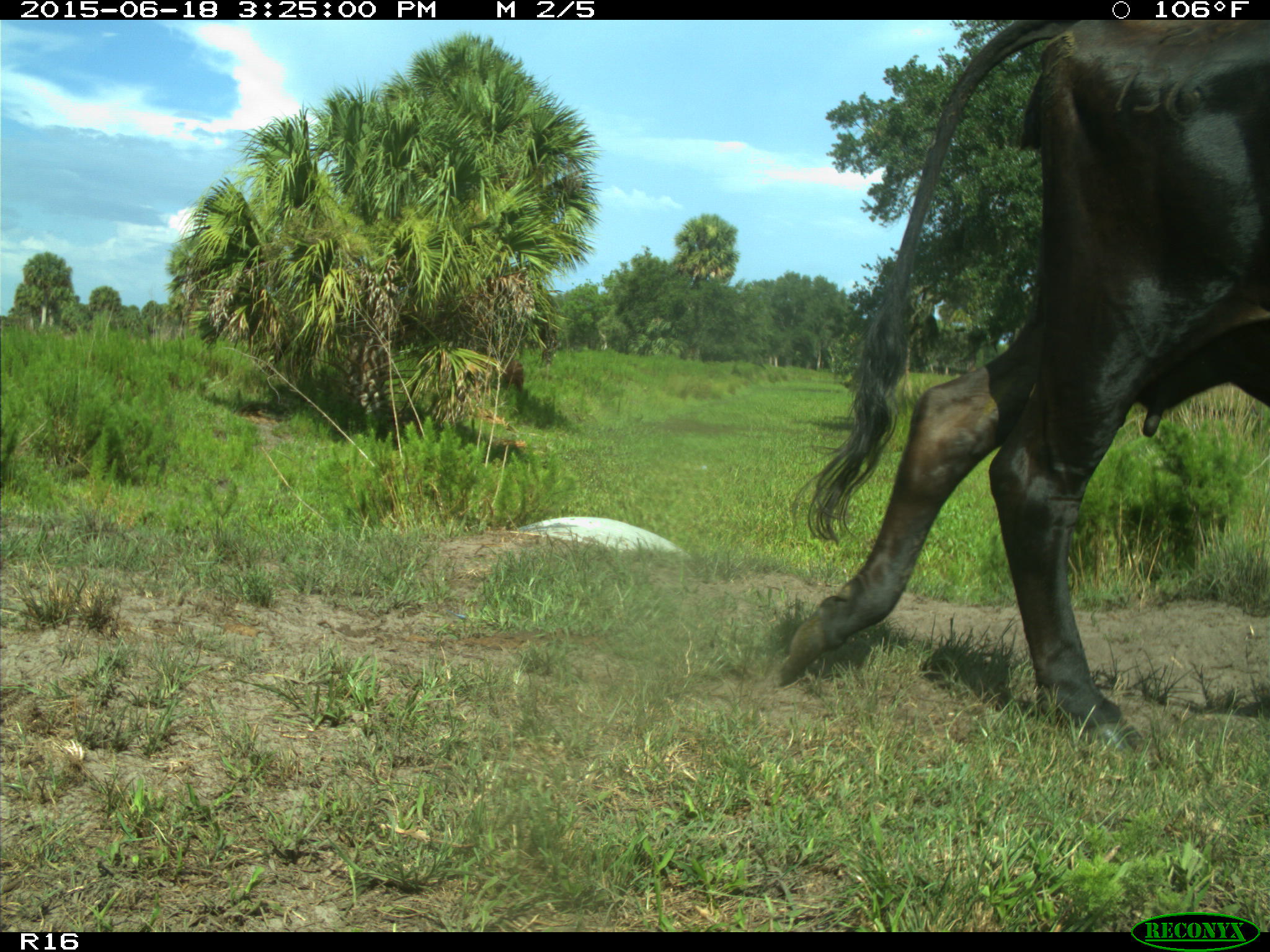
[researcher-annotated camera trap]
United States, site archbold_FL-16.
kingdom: Animalia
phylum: Chordata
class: Mammalia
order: Artiodactyla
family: Bovidae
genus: Bos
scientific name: Bos taurus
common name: domestic cow